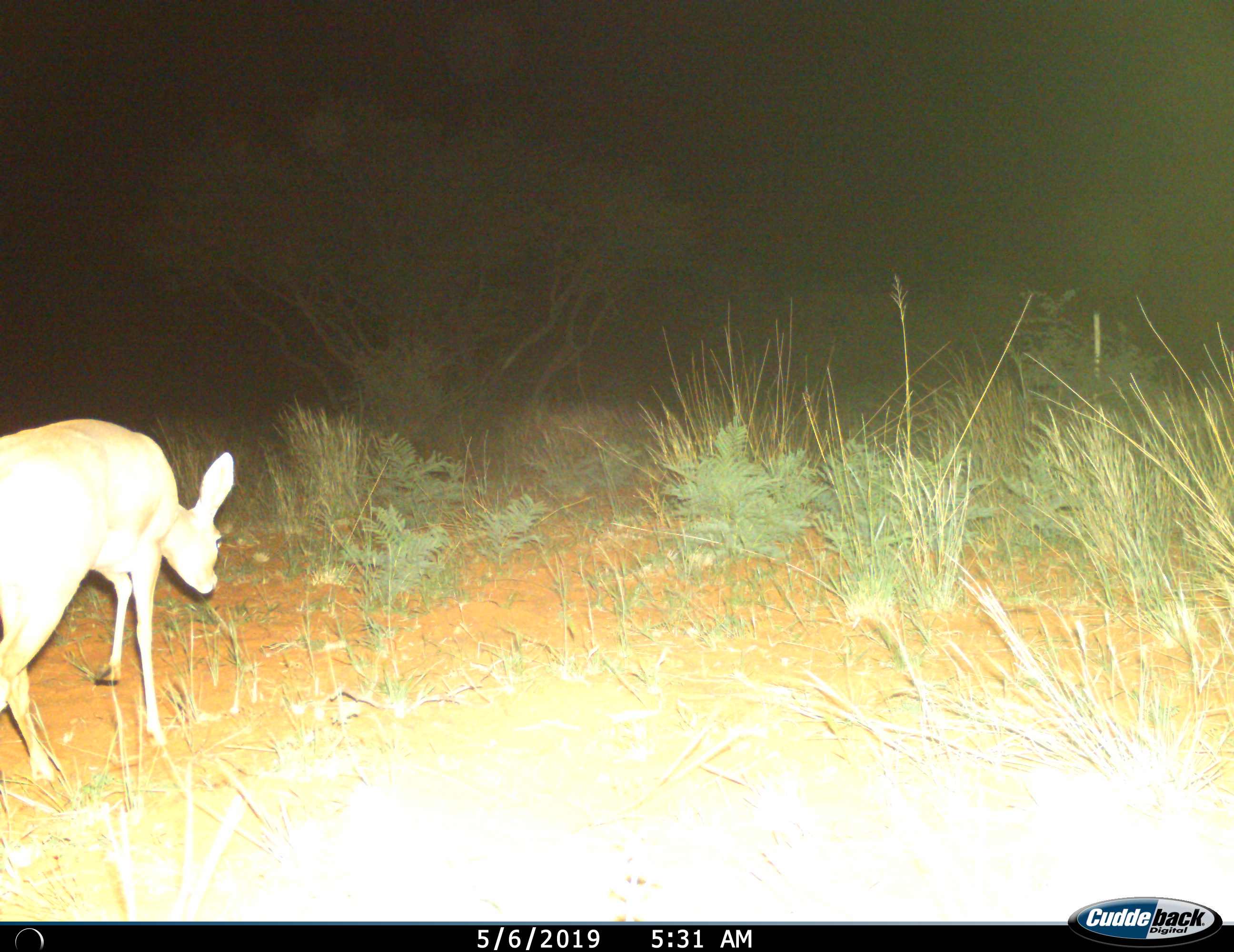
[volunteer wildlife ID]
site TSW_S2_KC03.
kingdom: Animalia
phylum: Chordata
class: Mammalia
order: Artiodactyla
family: Bovidae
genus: Raphicerus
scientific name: Raphicerus campestris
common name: steenbok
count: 1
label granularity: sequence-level